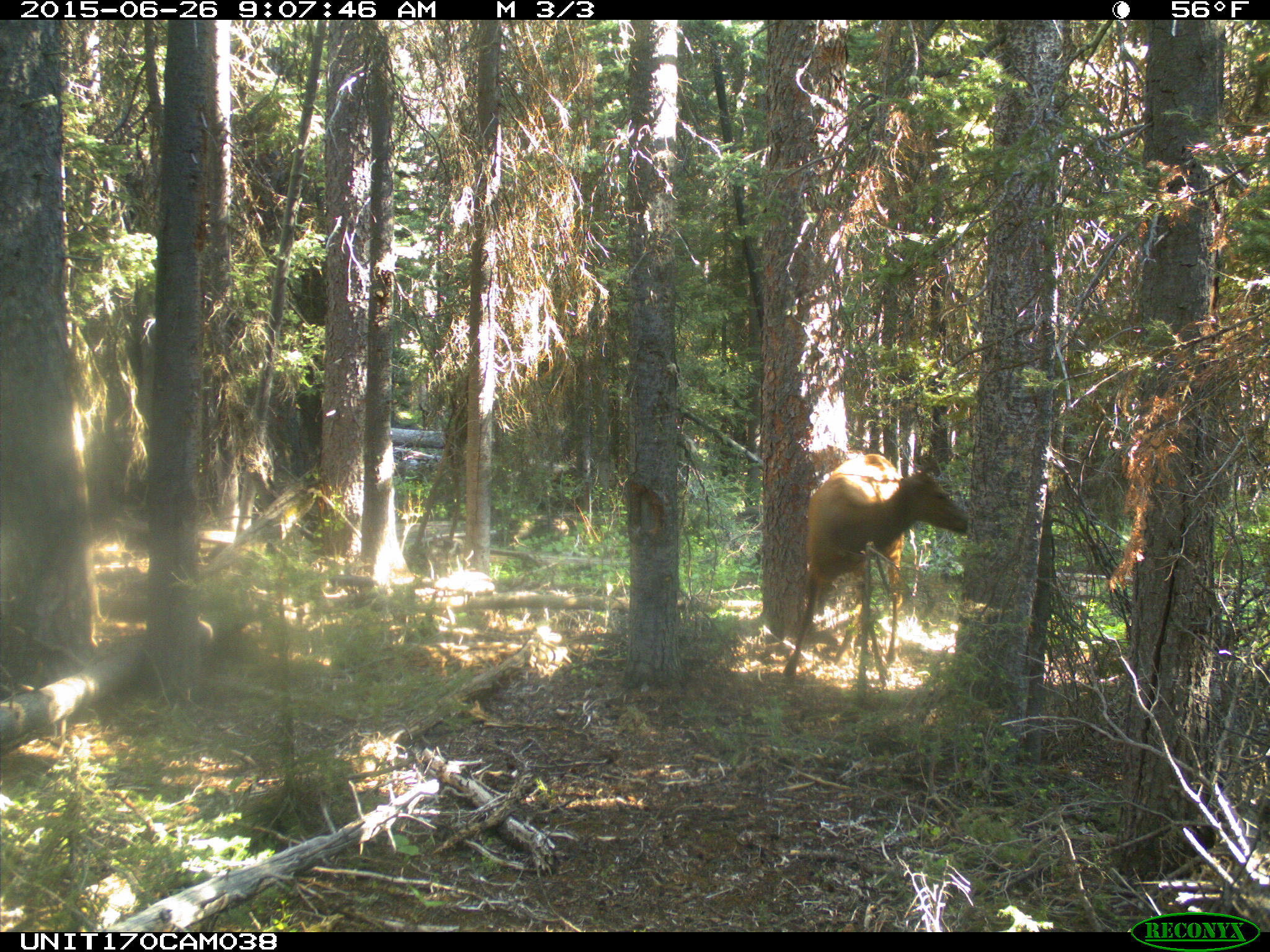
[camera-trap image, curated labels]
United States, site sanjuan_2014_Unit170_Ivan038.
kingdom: Animalia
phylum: Chordata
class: Mammalia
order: Artiodactyla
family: Cervidae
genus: Cervus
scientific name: Cervus elaphus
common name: red deer